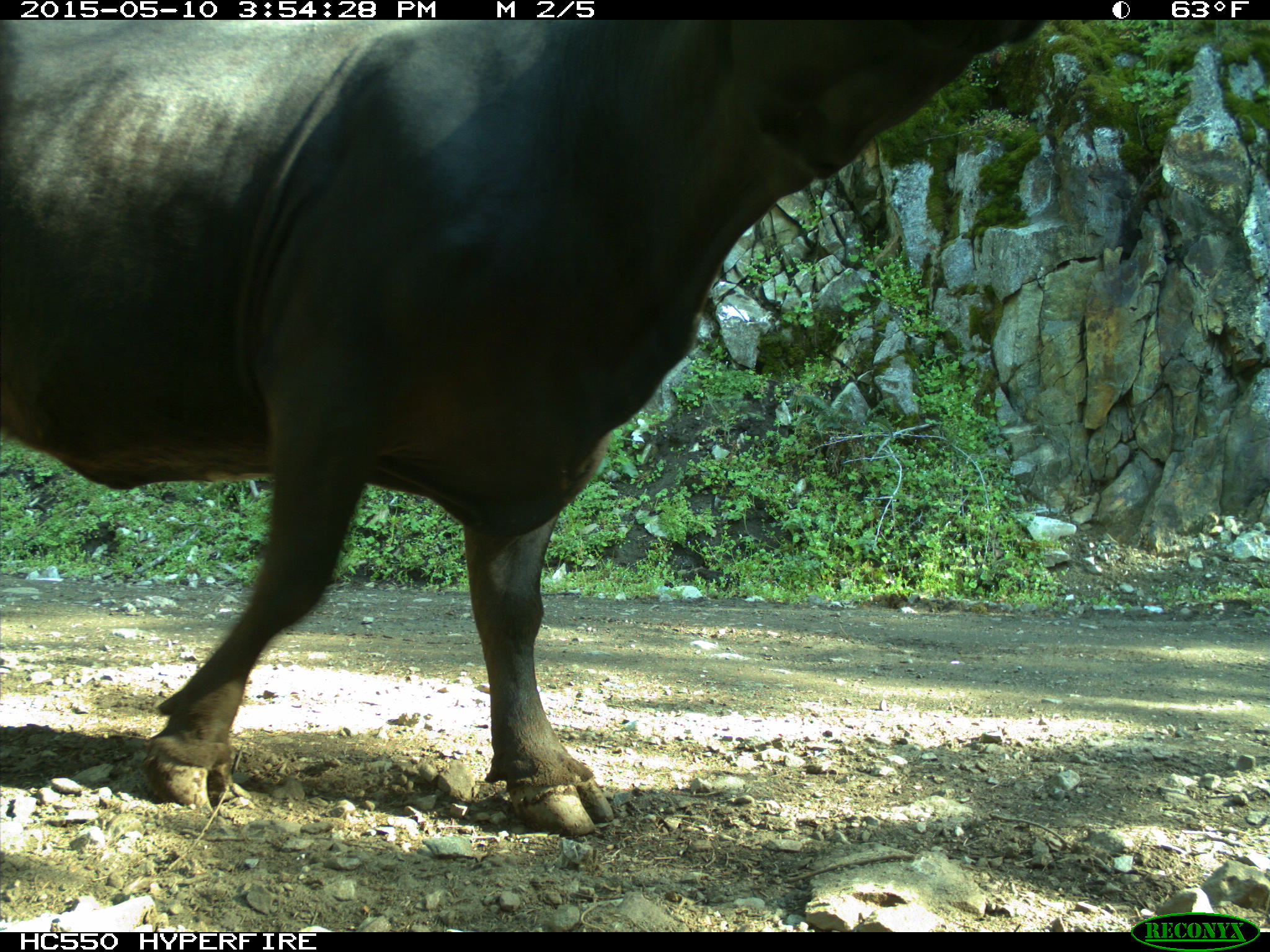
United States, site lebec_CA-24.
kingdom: Animalia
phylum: Chordata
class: Mammalia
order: Artiodactyla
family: Bovidae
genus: Bos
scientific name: Bos taurus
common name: domestic cow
Bos taurus (domestic cow).